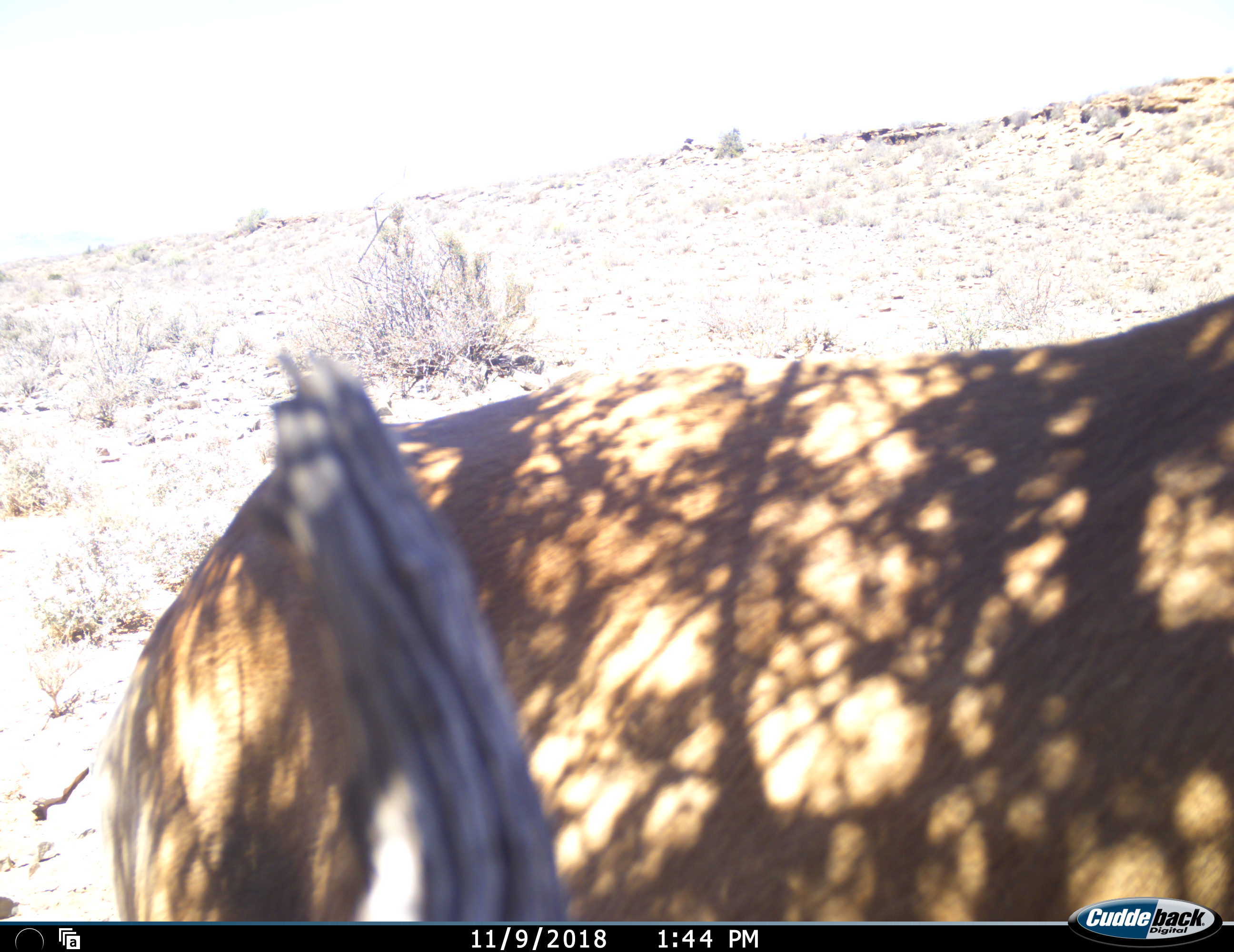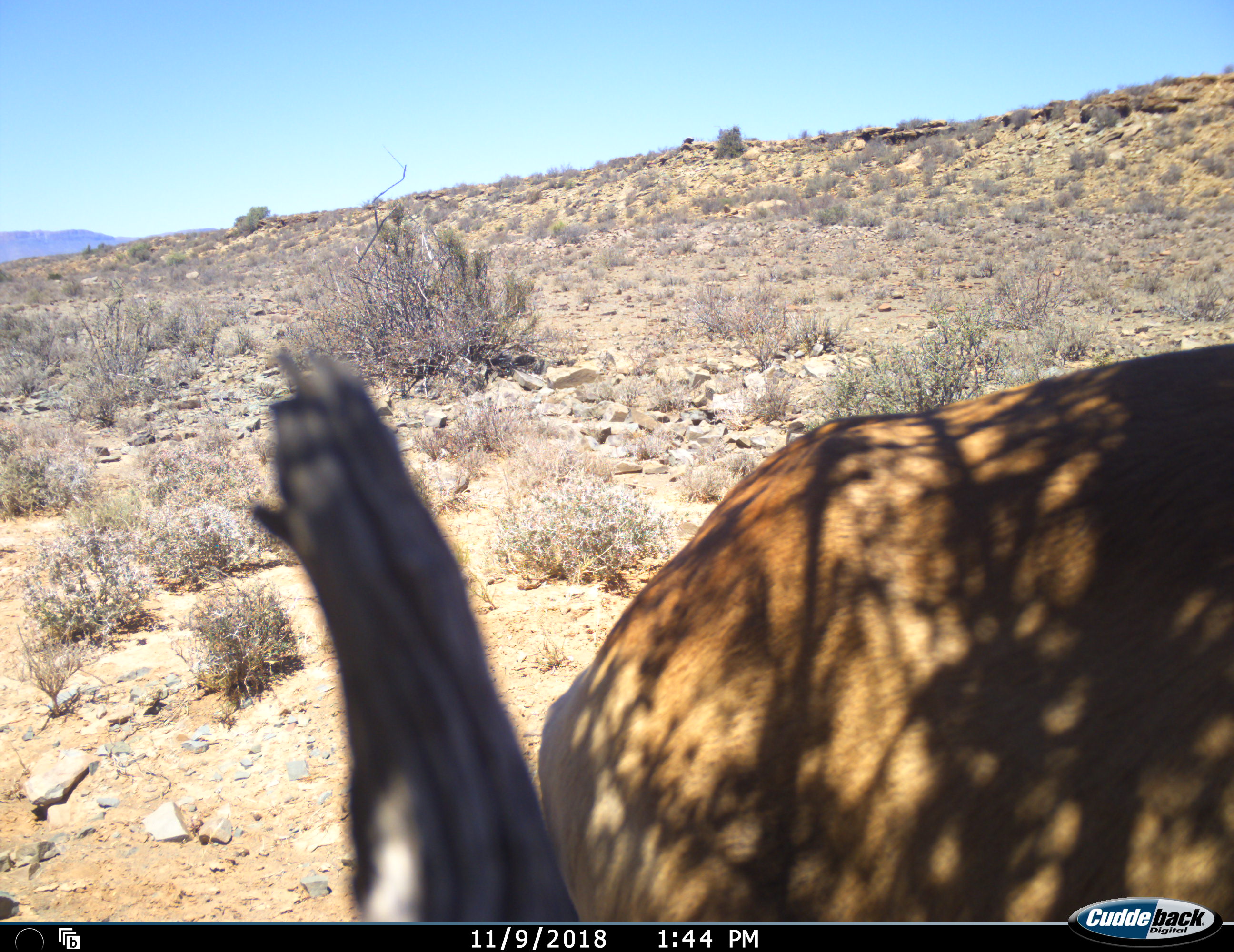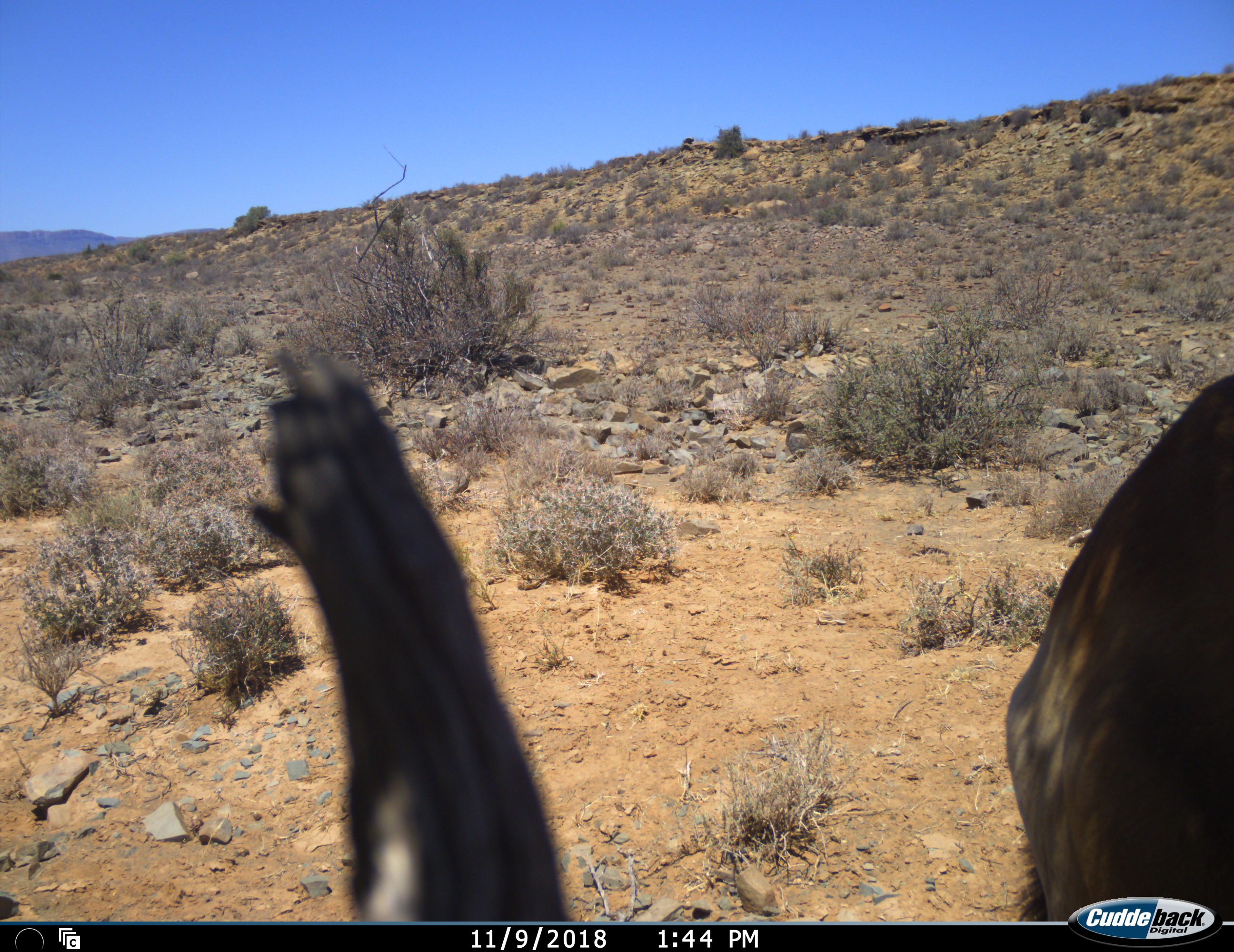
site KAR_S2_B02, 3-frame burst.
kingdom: Animalia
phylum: Chordata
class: Mammalia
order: Artiodactyla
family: Bovidae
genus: Alcelaphus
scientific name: Alcelaphus buselaphus caama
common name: red hartebeest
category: hartebeestred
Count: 1.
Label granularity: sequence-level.